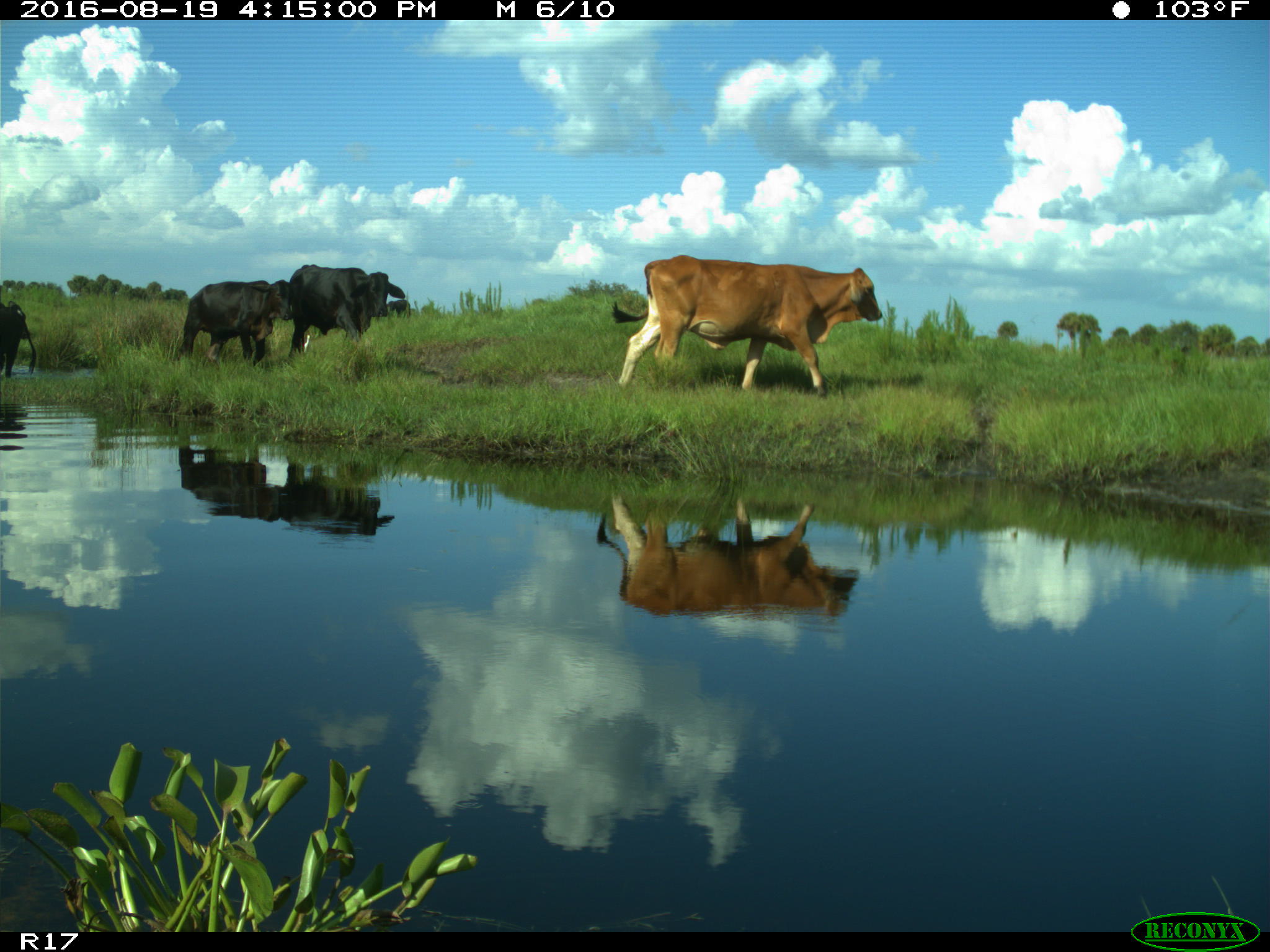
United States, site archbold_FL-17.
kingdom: Animalia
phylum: Chordata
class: Mammalia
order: Artiodactyla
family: Bovidae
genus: Bos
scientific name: Bos taurus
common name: domestic cow